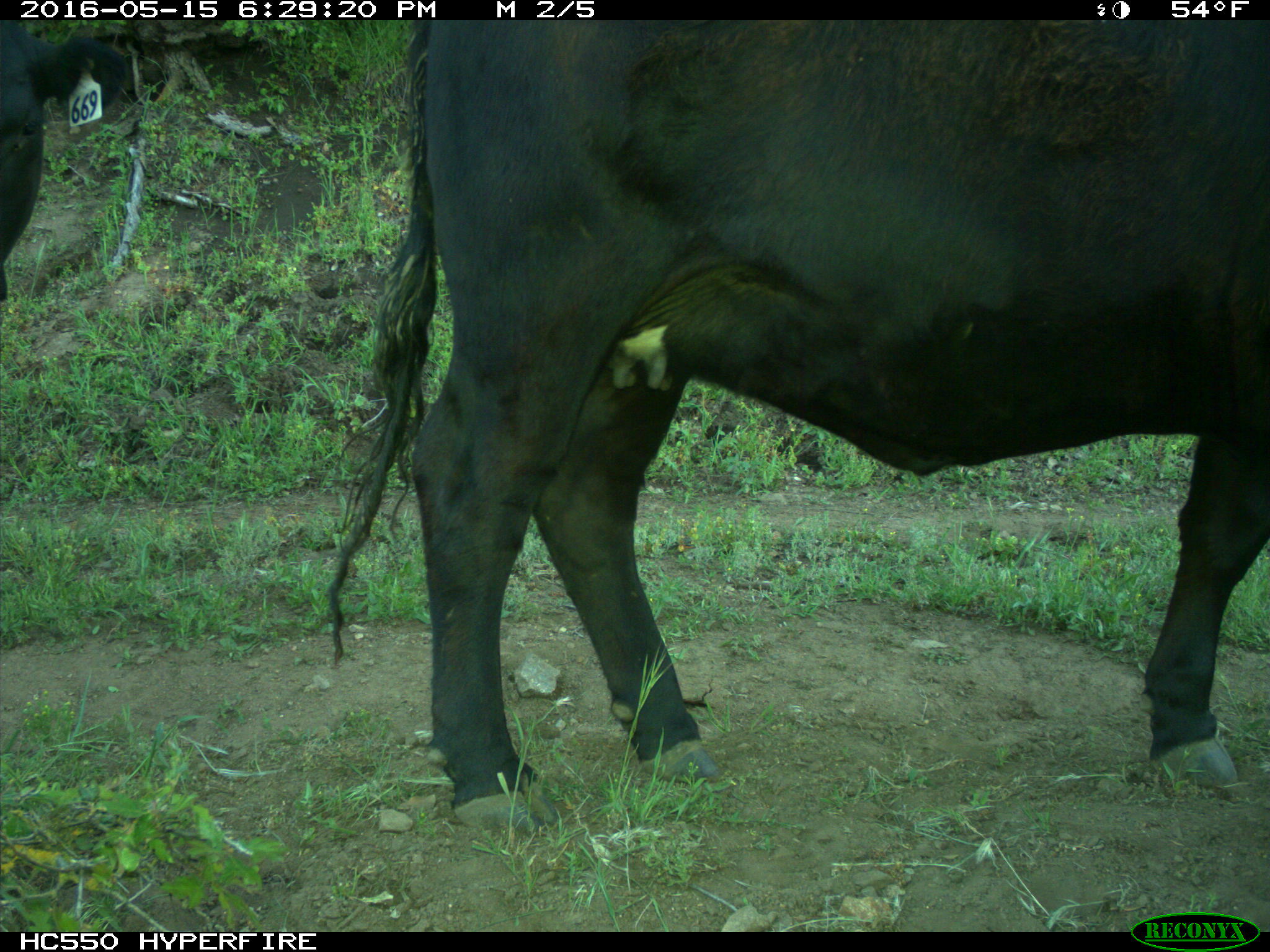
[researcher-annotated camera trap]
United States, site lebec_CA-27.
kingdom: Animalia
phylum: Chordata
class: Mammalia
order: Artiodactyla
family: Bovidae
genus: Bos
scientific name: Bos taurus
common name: domestic cow